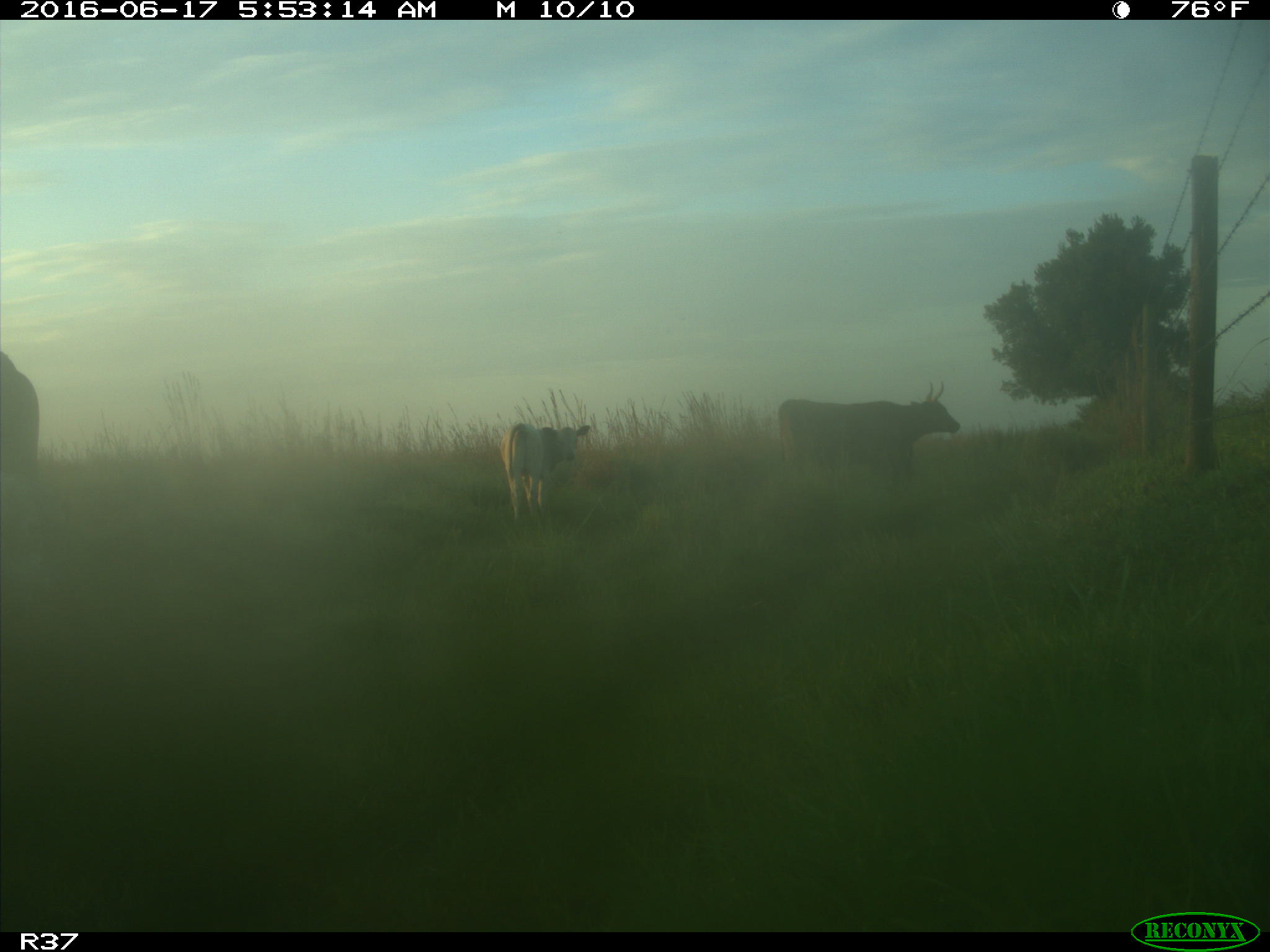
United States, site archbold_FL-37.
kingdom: Animalia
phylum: Chordata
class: Mammalia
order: Artiodactyla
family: Bovidae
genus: Bos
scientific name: Bos taurus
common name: domestic cow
Bos taurus (domestic cow).